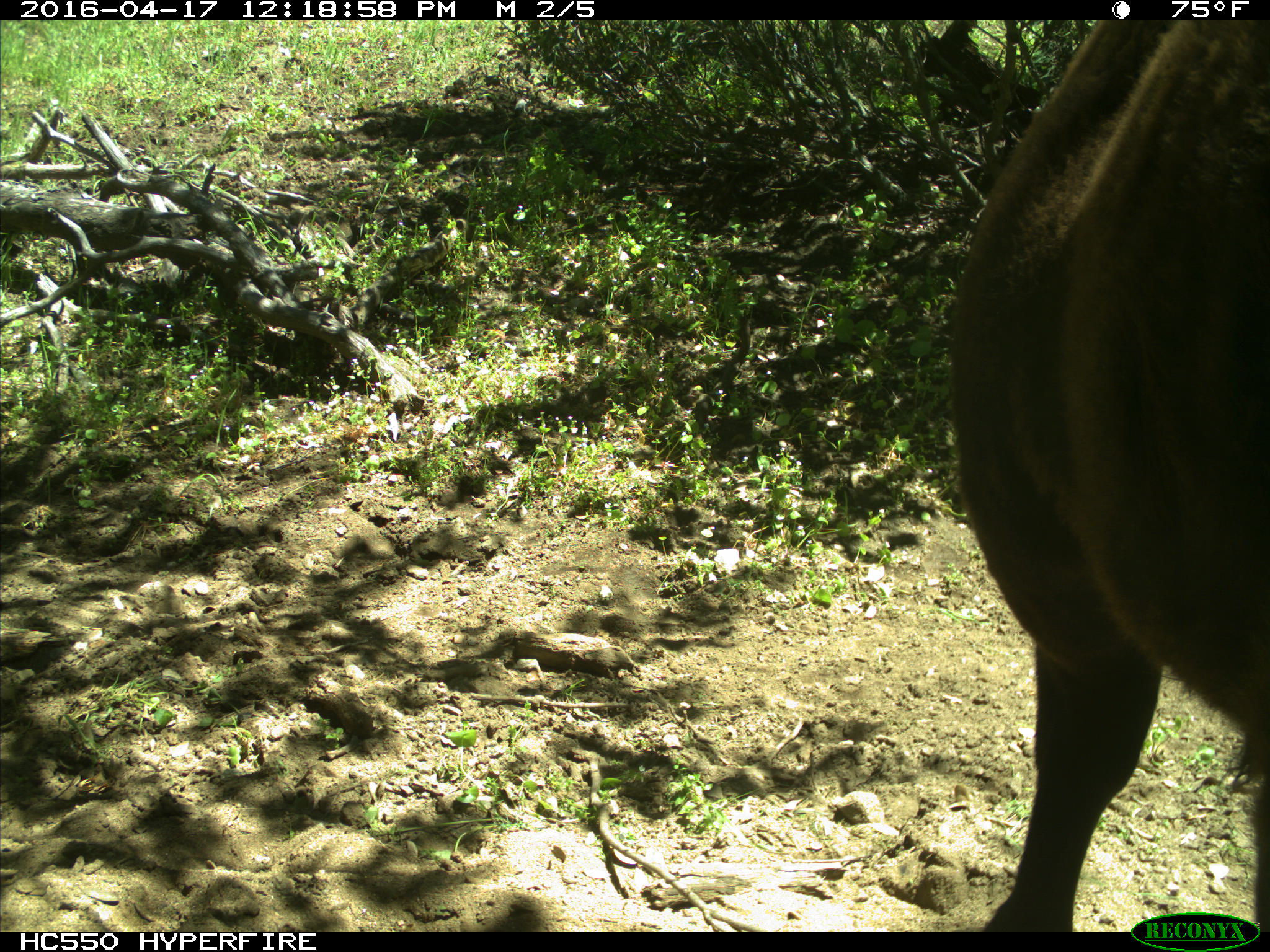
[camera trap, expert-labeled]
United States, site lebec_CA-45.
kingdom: Animalia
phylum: Chordata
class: Mammalia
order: Artiodactyla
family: Bovidae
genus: Bos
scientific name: Bos taurus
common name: domestic cow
Bos taurus (domestic cow).